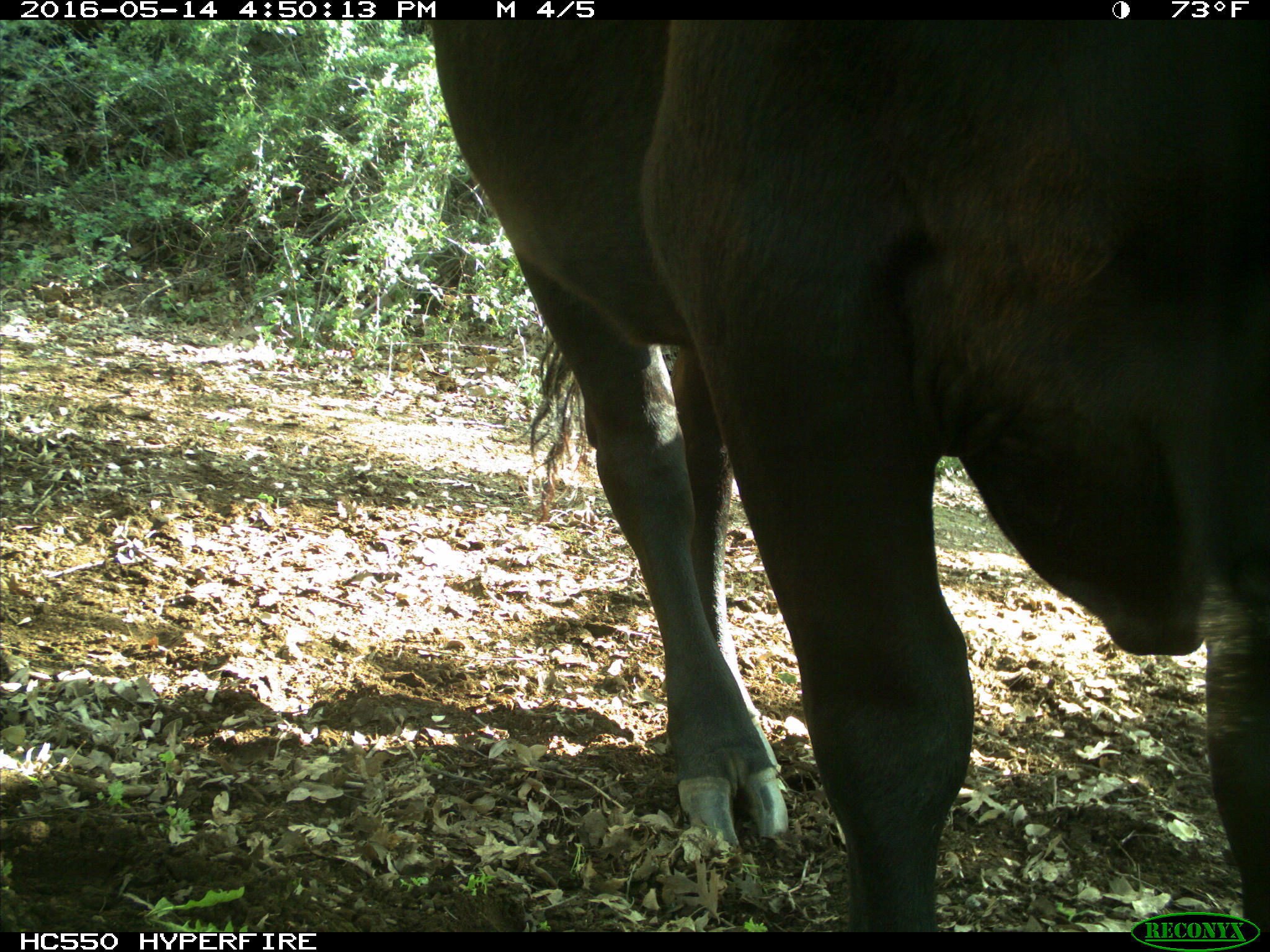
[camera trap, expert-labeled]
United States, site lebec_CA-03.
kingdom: Animalia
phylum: Chordata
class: Mammalia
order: Artiodactyla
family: Bovidae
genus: Bos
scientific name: Bos taurus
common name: domestic cow